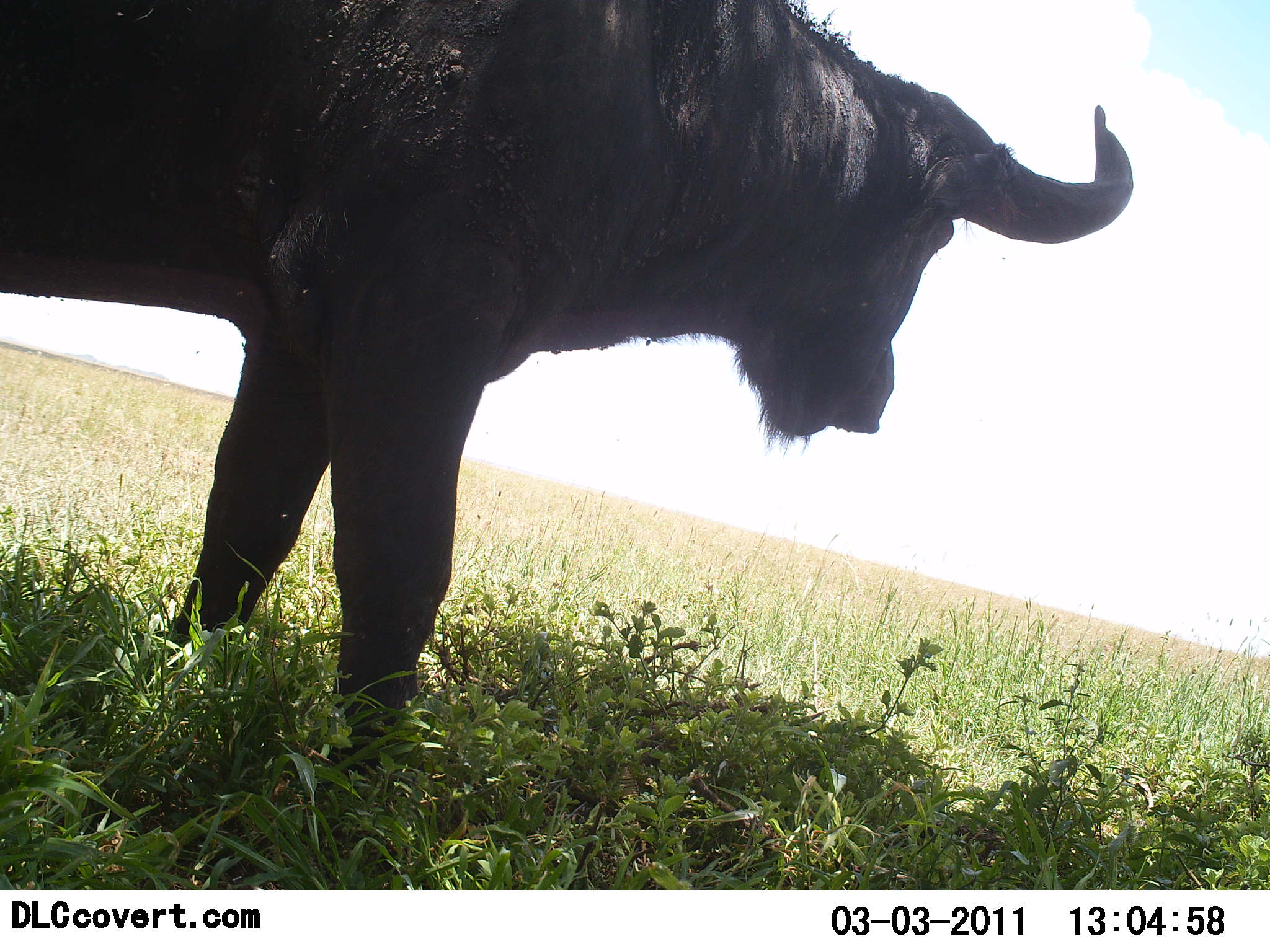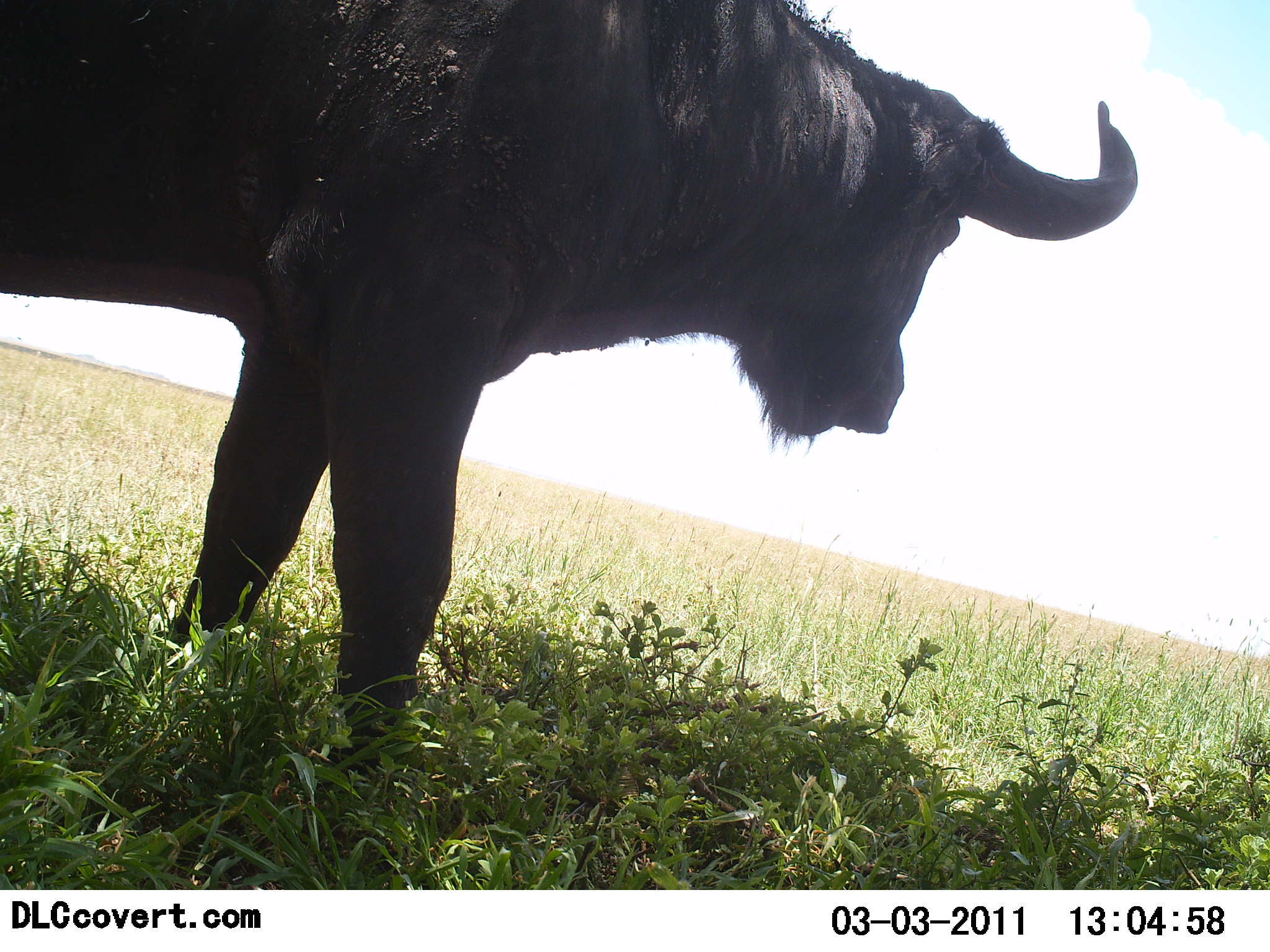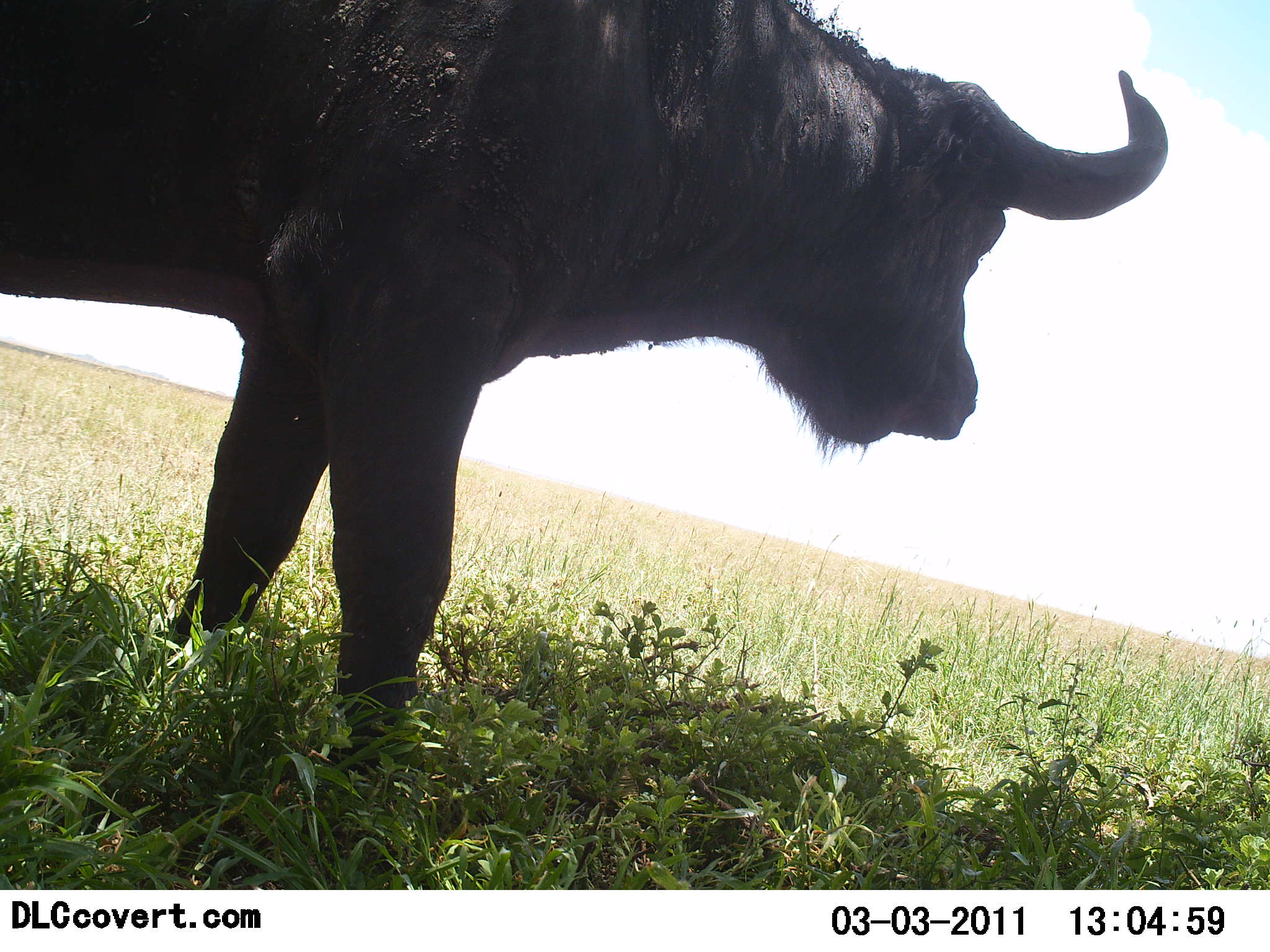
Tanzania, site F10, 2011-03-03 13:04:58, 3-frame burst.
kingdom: Animalia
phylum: Chordata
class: Mammalia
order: Artiodactyla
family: Bovidae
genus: Syncerus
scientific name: Syncerus caffer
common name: cape buffalo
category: buffalo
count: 1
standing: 100%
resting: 0%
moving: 0%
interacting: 0%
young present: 0%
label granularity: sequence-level